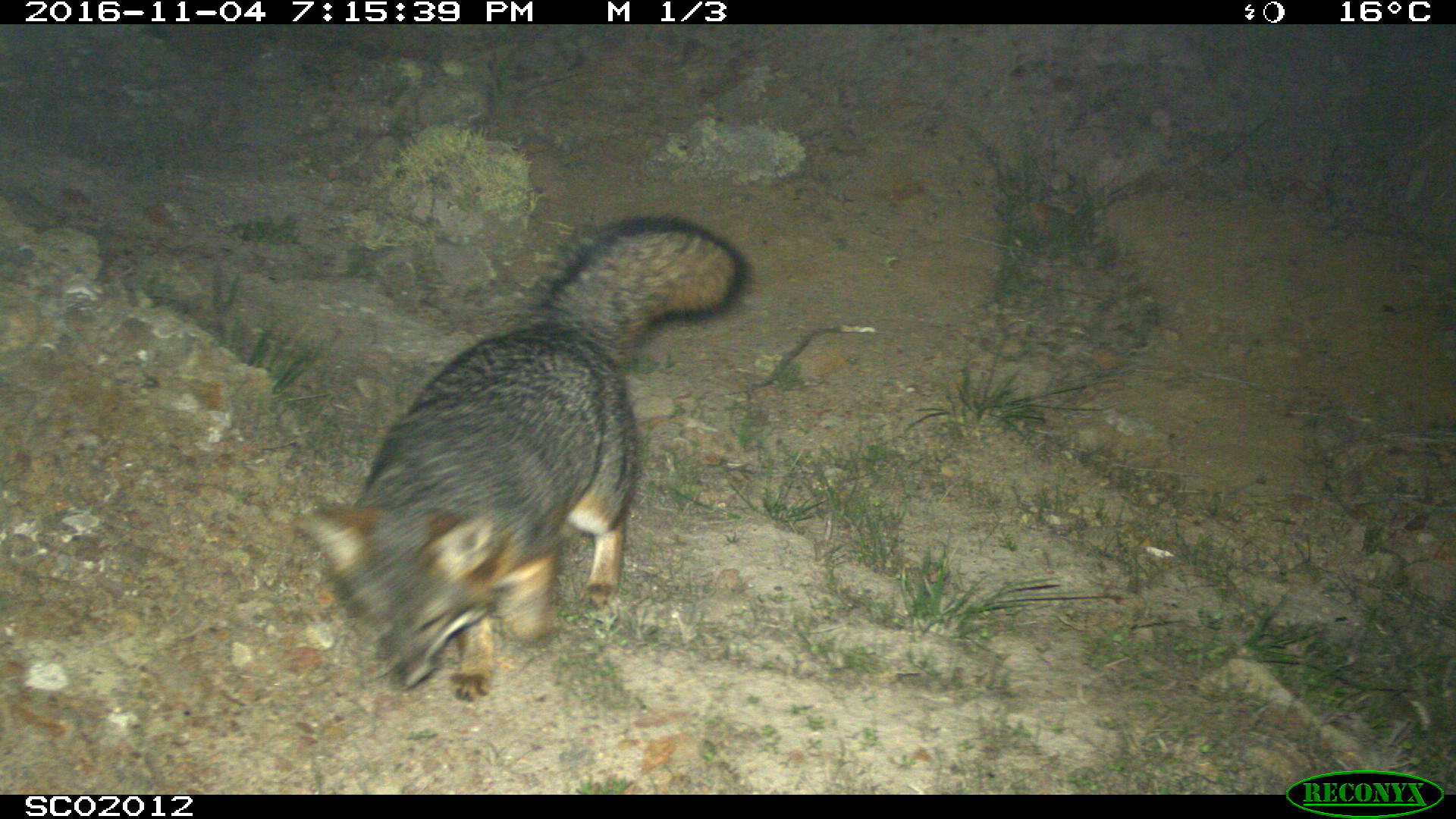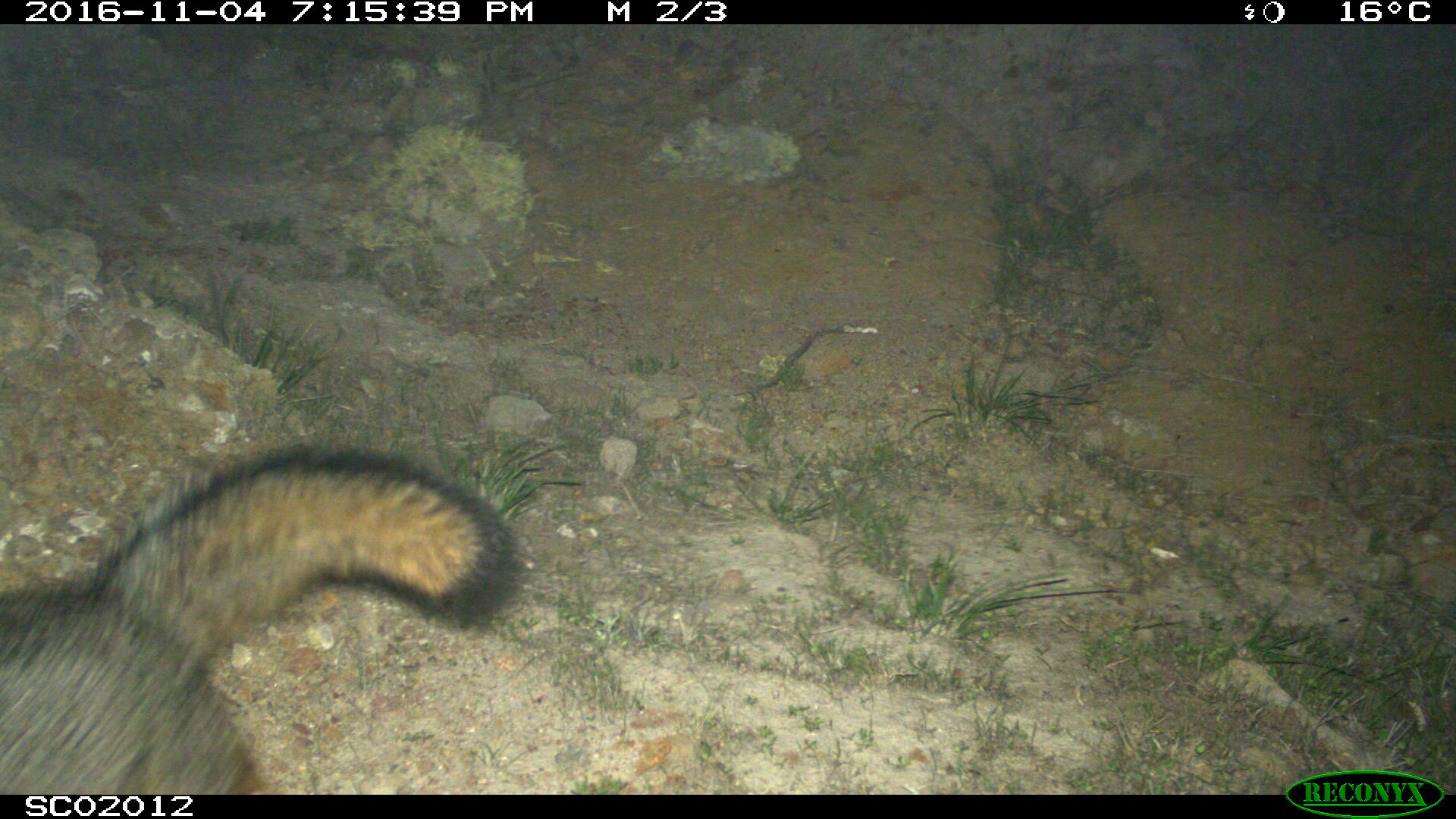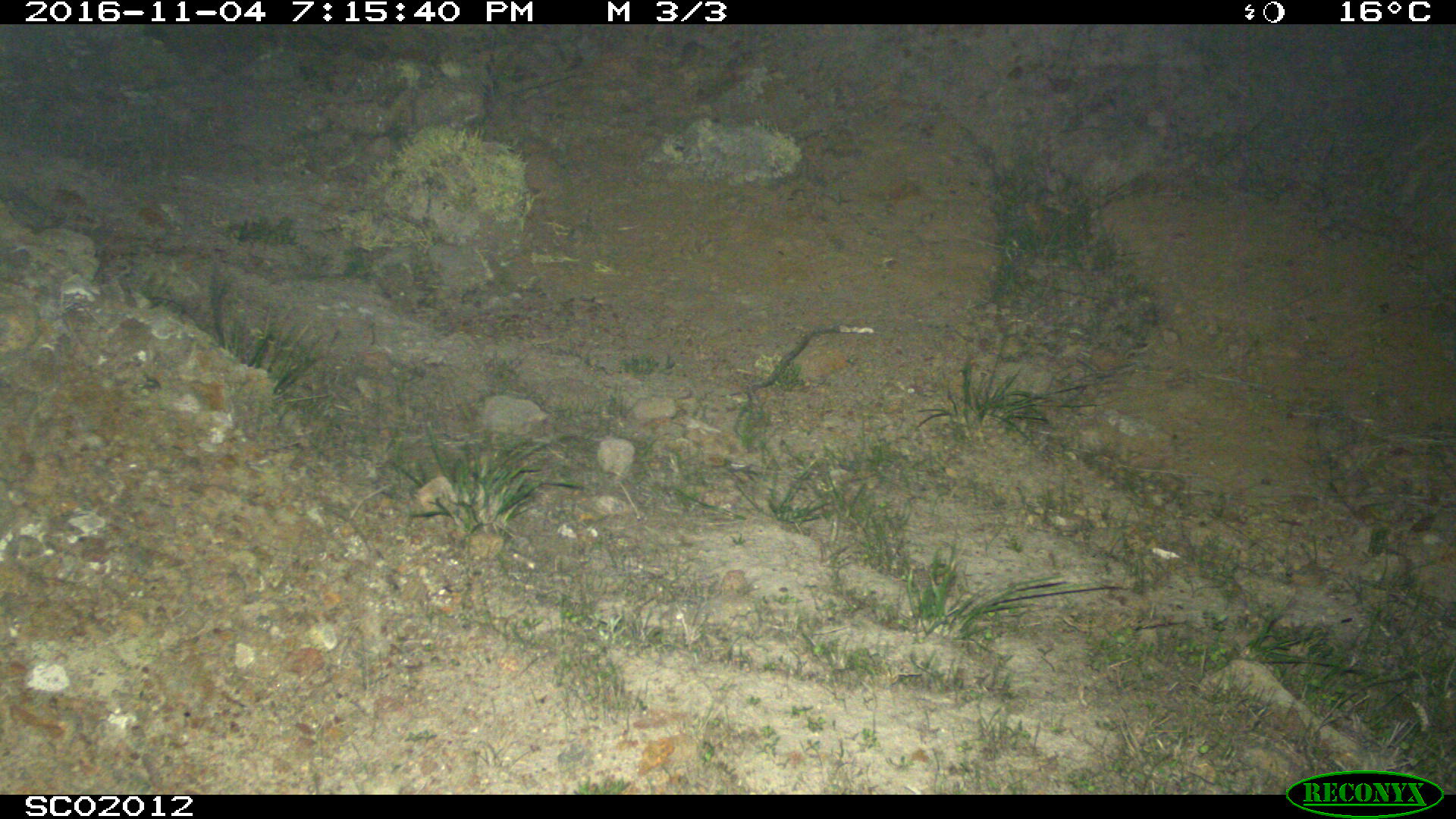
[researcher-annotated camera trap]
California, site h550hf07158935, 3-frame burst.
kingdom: Animalia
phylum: Chordata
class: Mammalia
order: Carnivora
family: Canidae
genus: Urocyon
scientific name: Urocyon littoralis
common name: island fox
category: fox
Fox (island fox) (Urocyon littoralis).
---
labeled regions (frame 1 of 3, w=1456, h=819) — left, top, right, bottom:
fox: 291, 215, 748, 702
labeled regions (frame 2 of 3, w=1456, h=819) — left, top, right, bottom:
fox: 0, 438, 531, 794